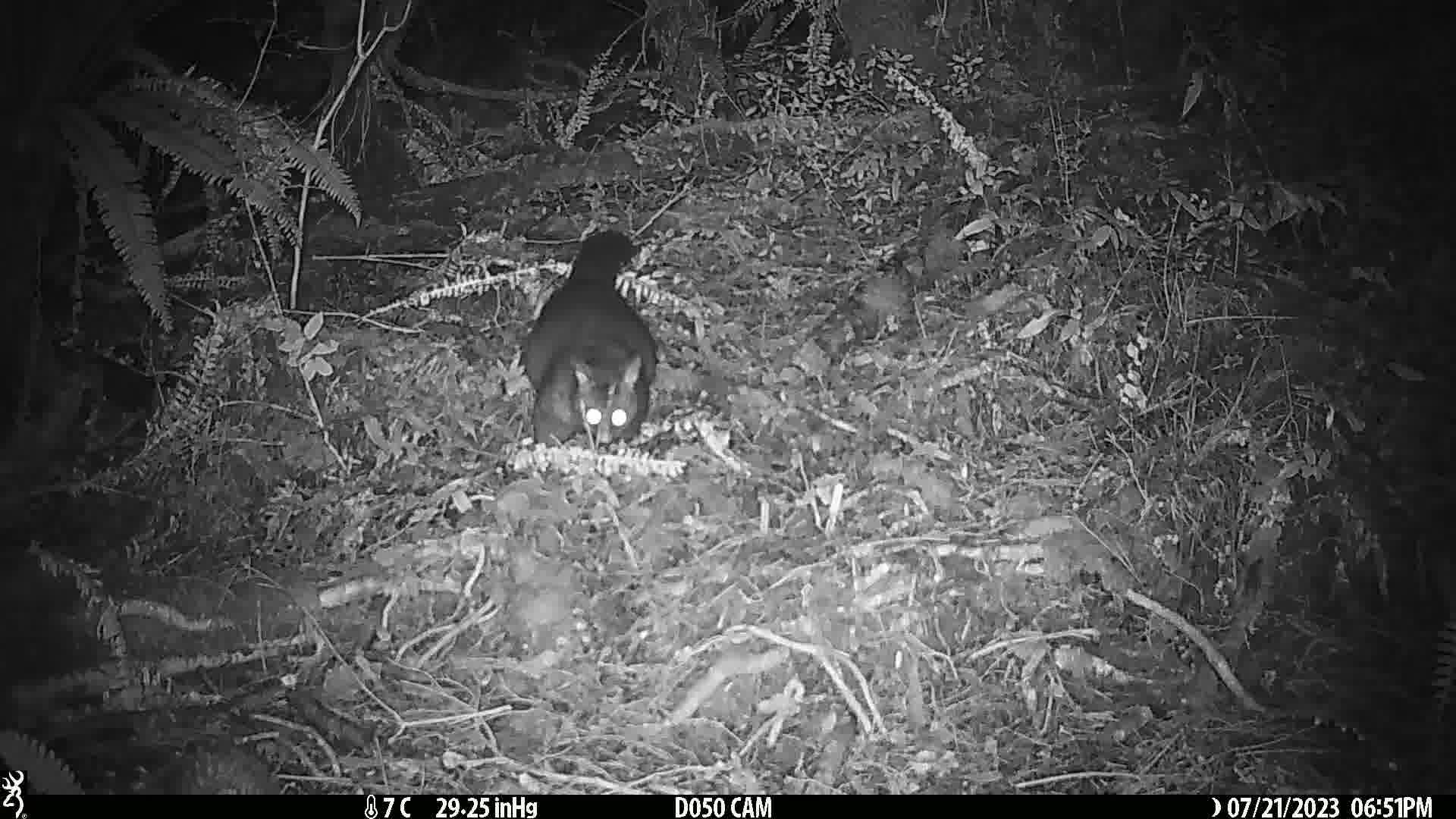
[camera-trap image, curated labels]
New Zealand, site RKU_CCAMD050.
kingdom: Animalia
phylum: Chordata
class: Mammalia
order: Diprotodontia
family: Phalangeridae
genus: Trichosurus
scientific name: Trichosurus vulpecula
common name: common brushtail possum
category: possum